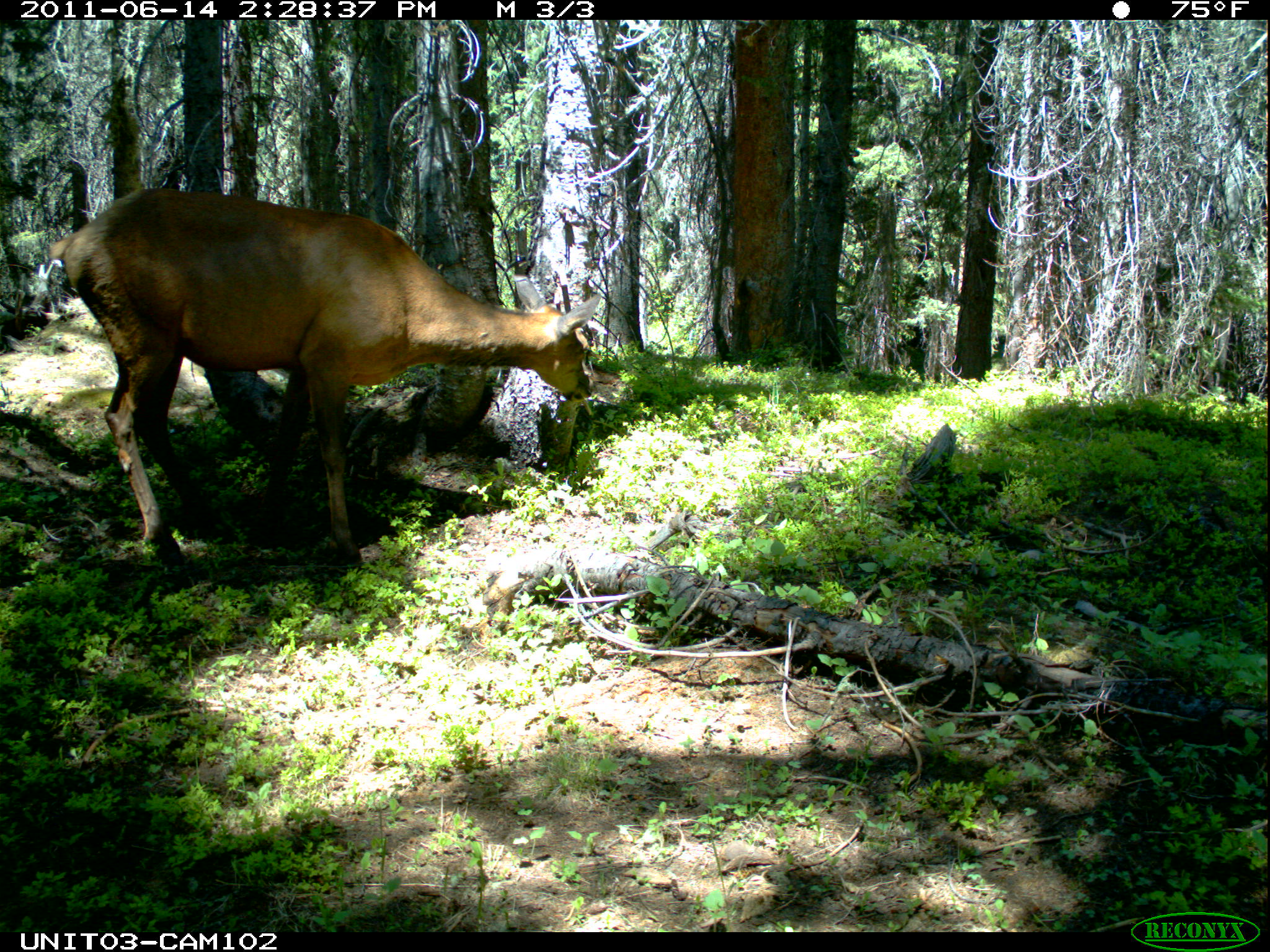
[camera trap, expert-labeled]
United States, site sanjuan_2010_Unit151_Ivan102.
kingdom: Animalia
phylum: Chordata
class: Mammalia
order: Artiodactyla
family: Cervidae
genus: Cervus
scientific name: Cervus elaphus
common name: red deer